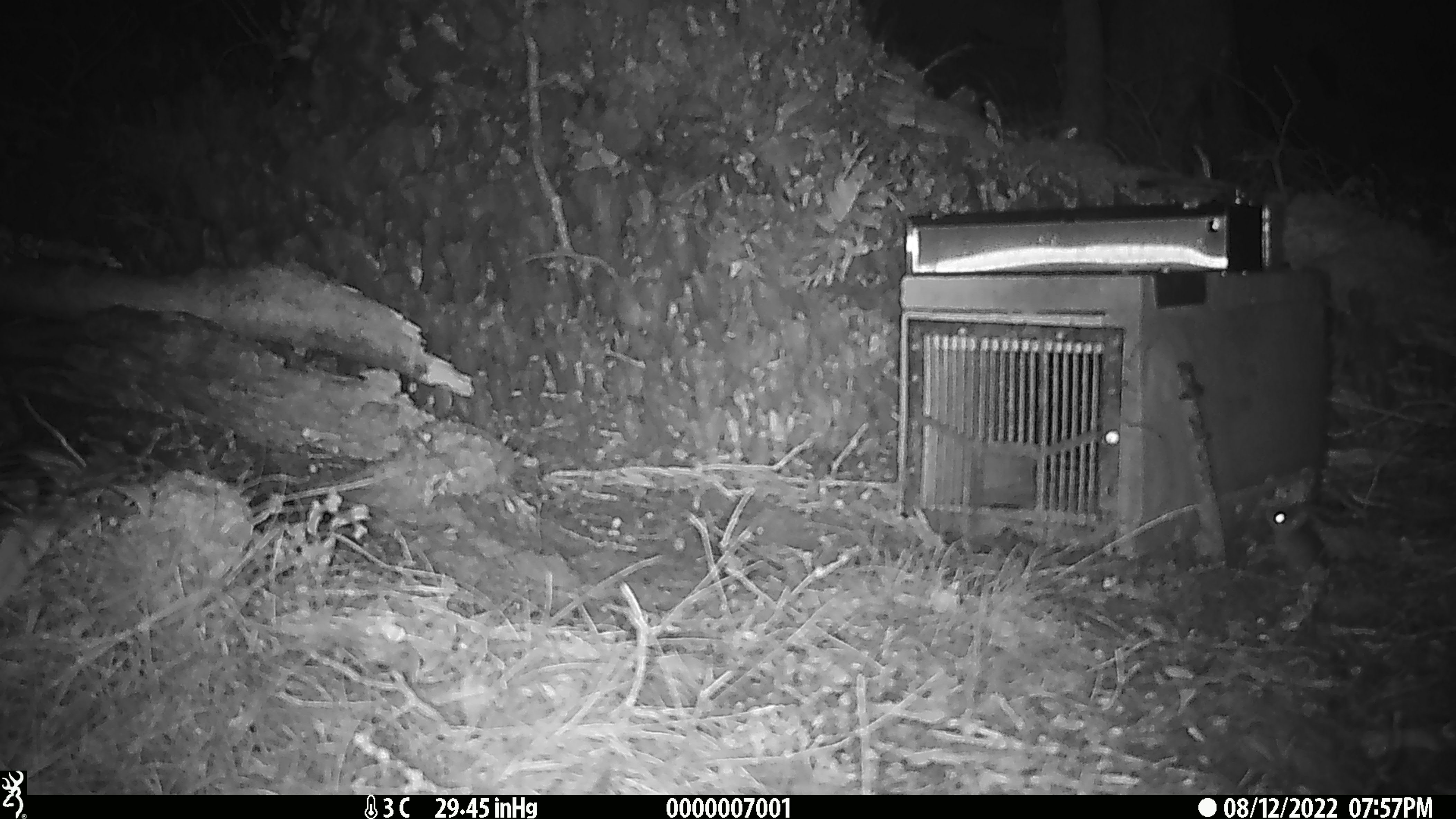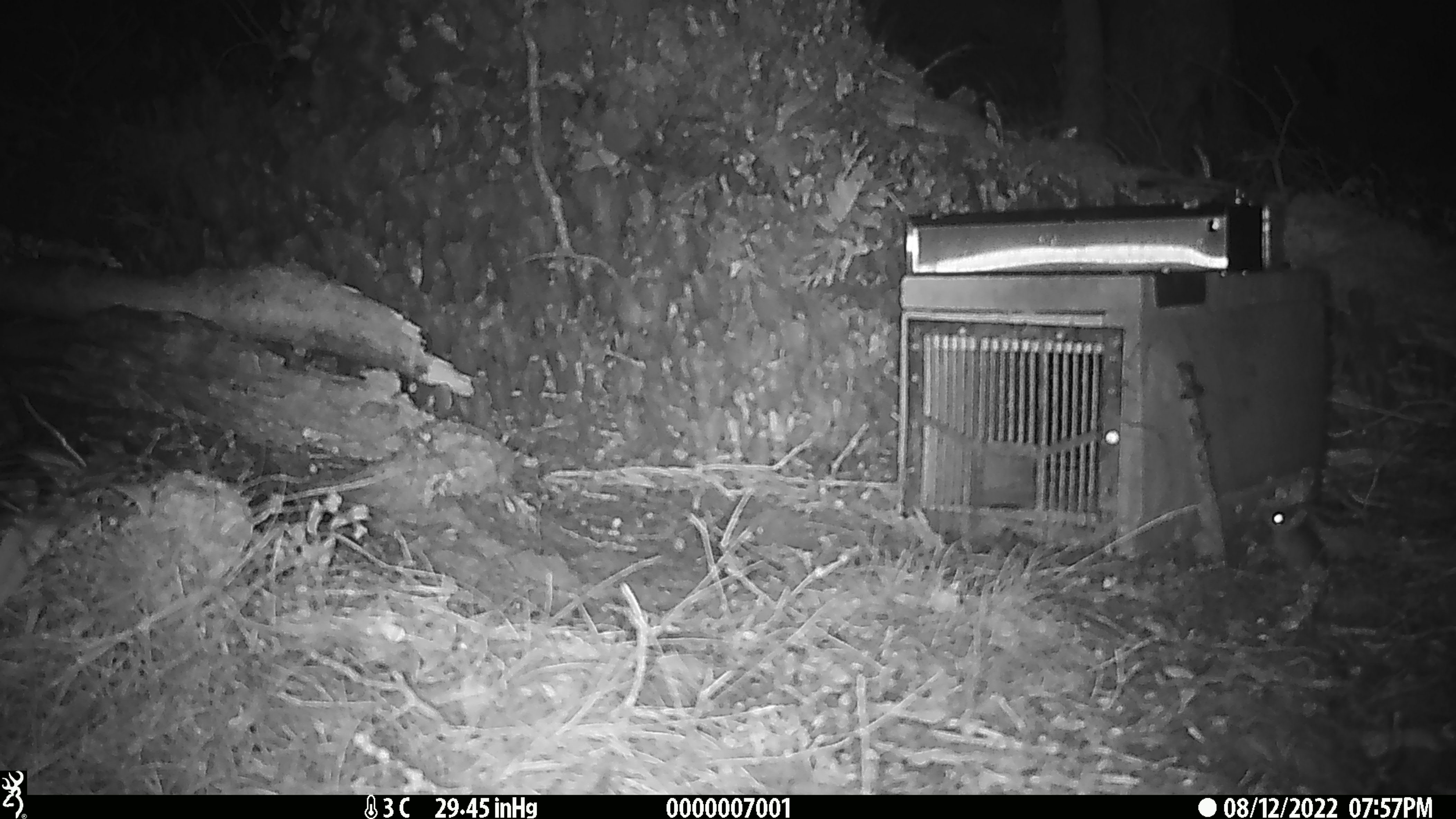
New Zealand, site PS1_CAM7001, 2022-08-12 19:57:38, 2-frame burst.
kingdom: Animalia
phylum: Chordata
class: Mammalia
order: Rodentia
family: Muridae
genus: Mus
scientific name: Mus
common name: mouse